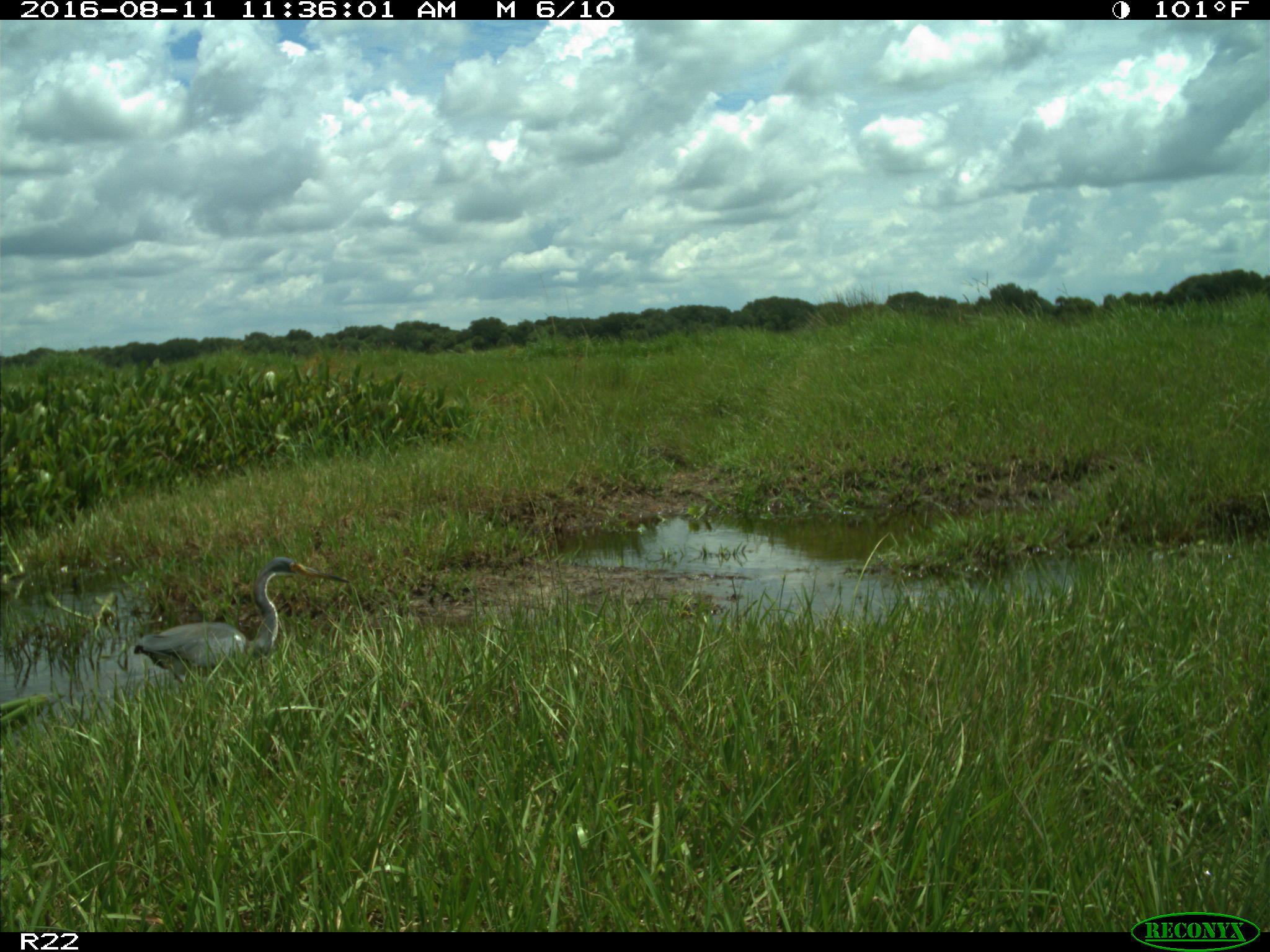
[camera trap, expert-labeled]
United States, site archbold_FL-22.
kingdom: Animalia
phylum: Chordata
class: Aves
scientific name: Aves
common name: birds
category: unidentified bird